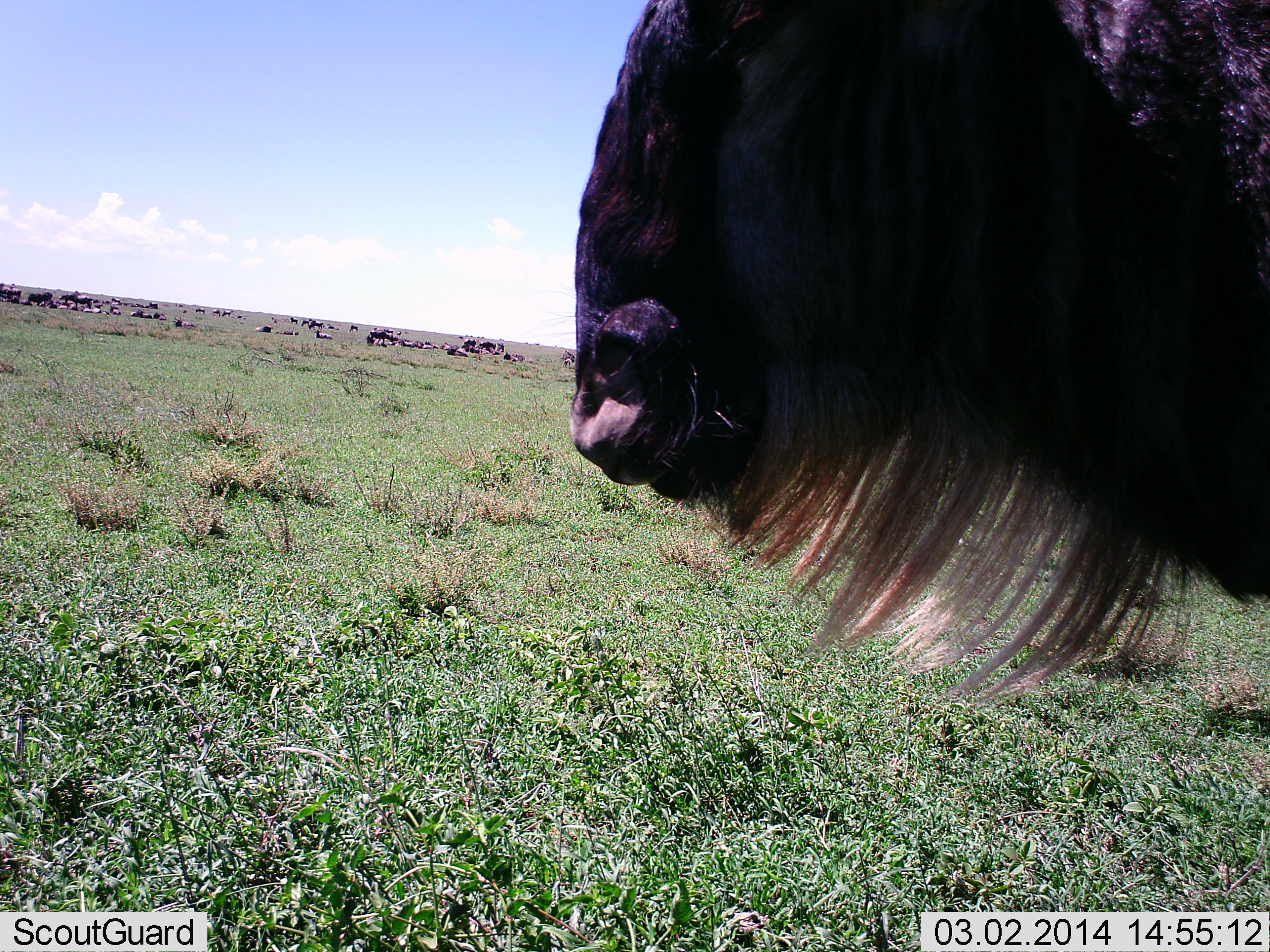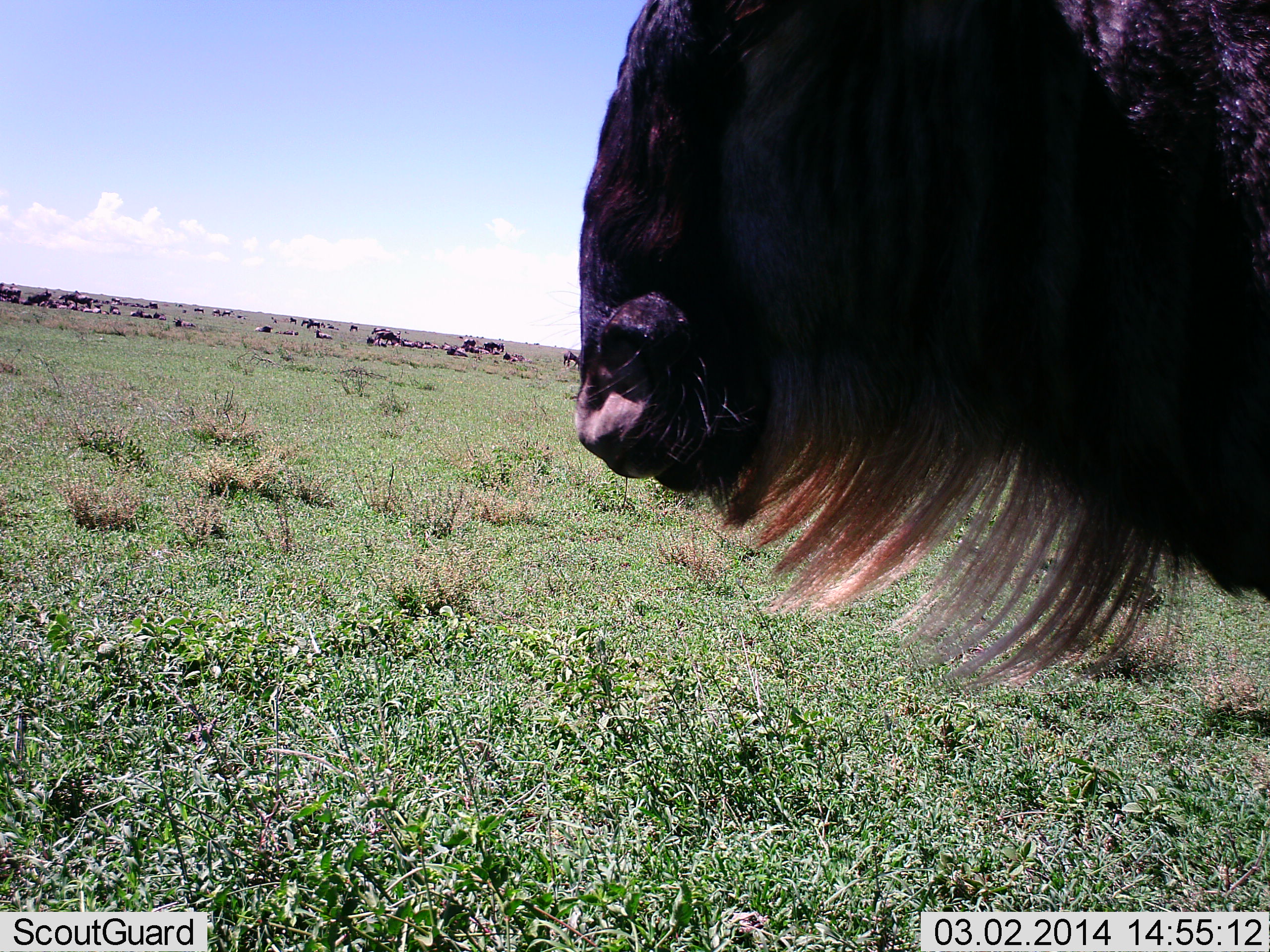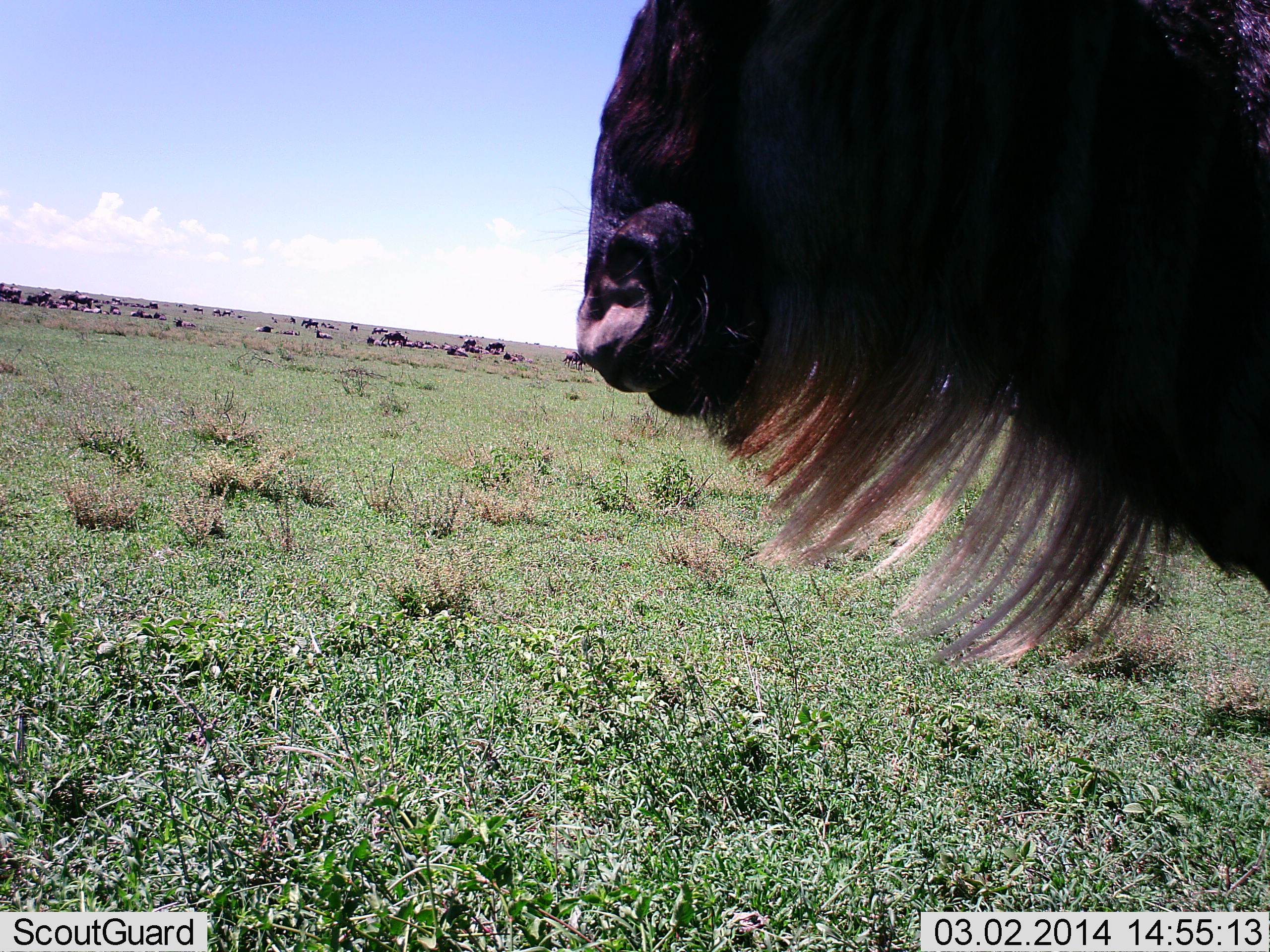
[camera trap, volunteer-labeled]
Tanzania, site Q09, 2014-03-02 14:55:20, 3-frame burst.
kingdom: Animalia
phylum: Chordata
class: Mammalia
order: Artiodactyla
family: Bovidae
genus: Connochaetes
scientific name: Connochaetes taurinus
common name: blue wildebeest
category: wildebeest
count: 11-50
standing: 88%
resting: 40%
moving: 38%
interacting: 7%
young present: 5%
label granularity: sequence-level